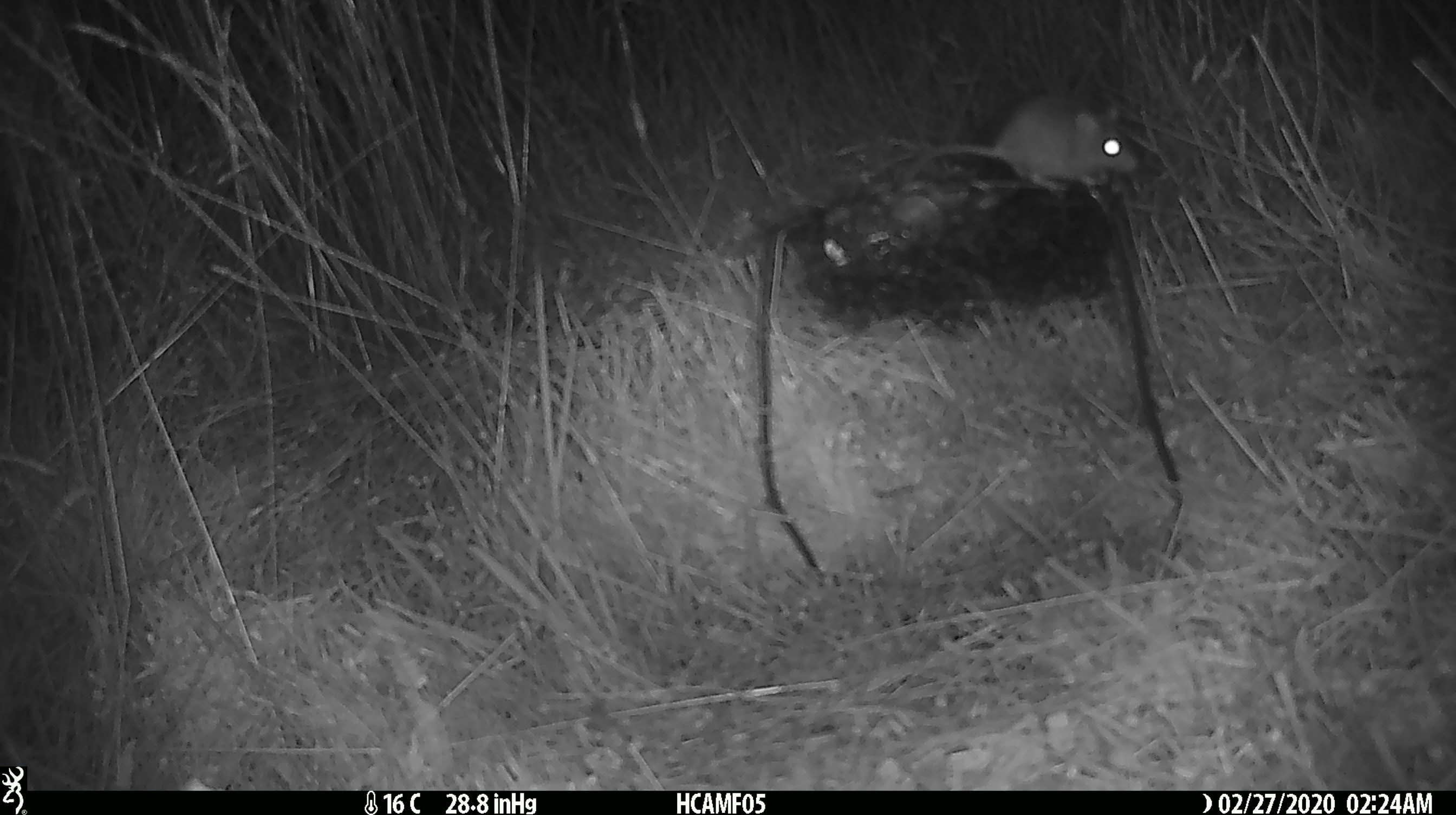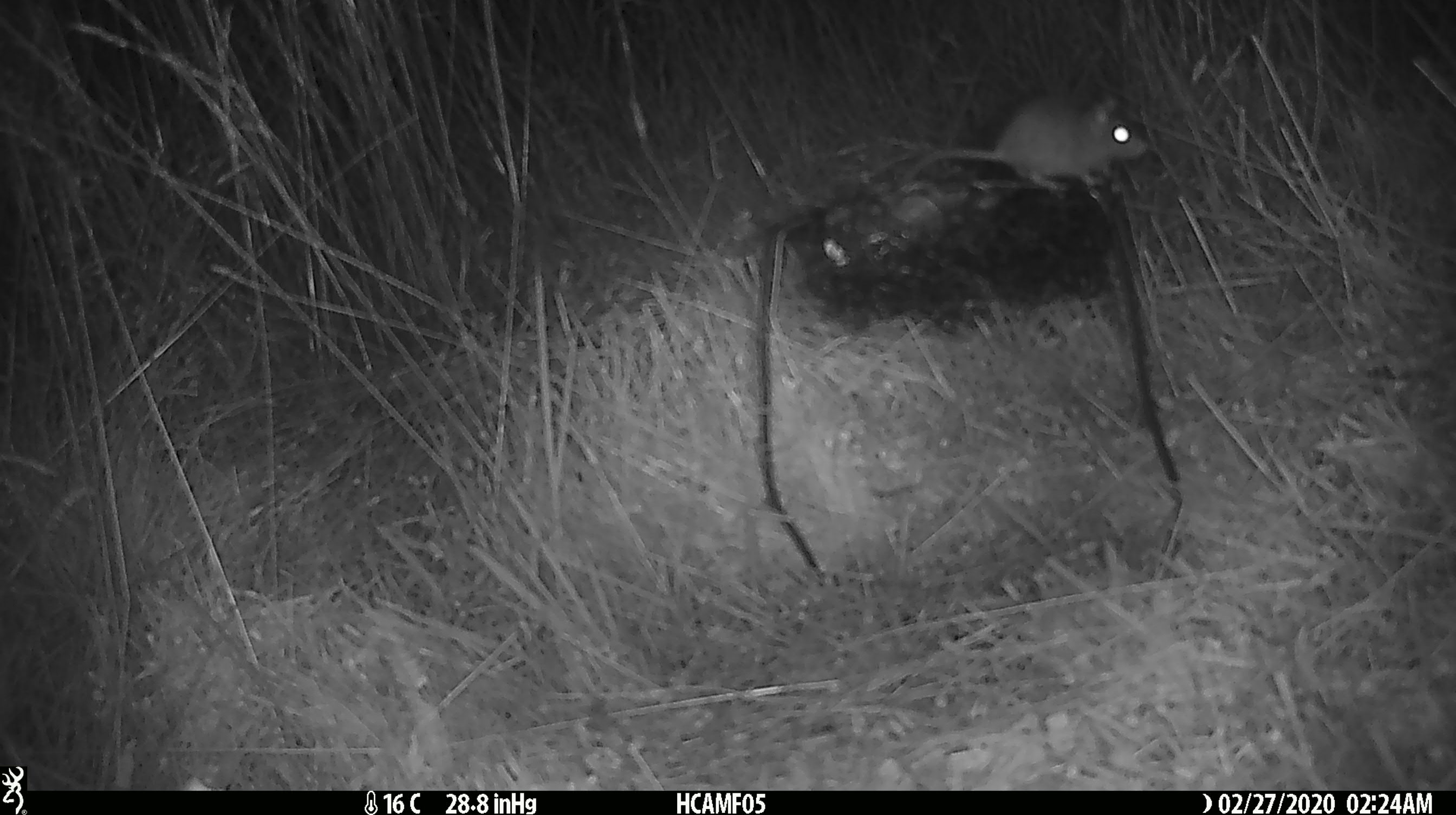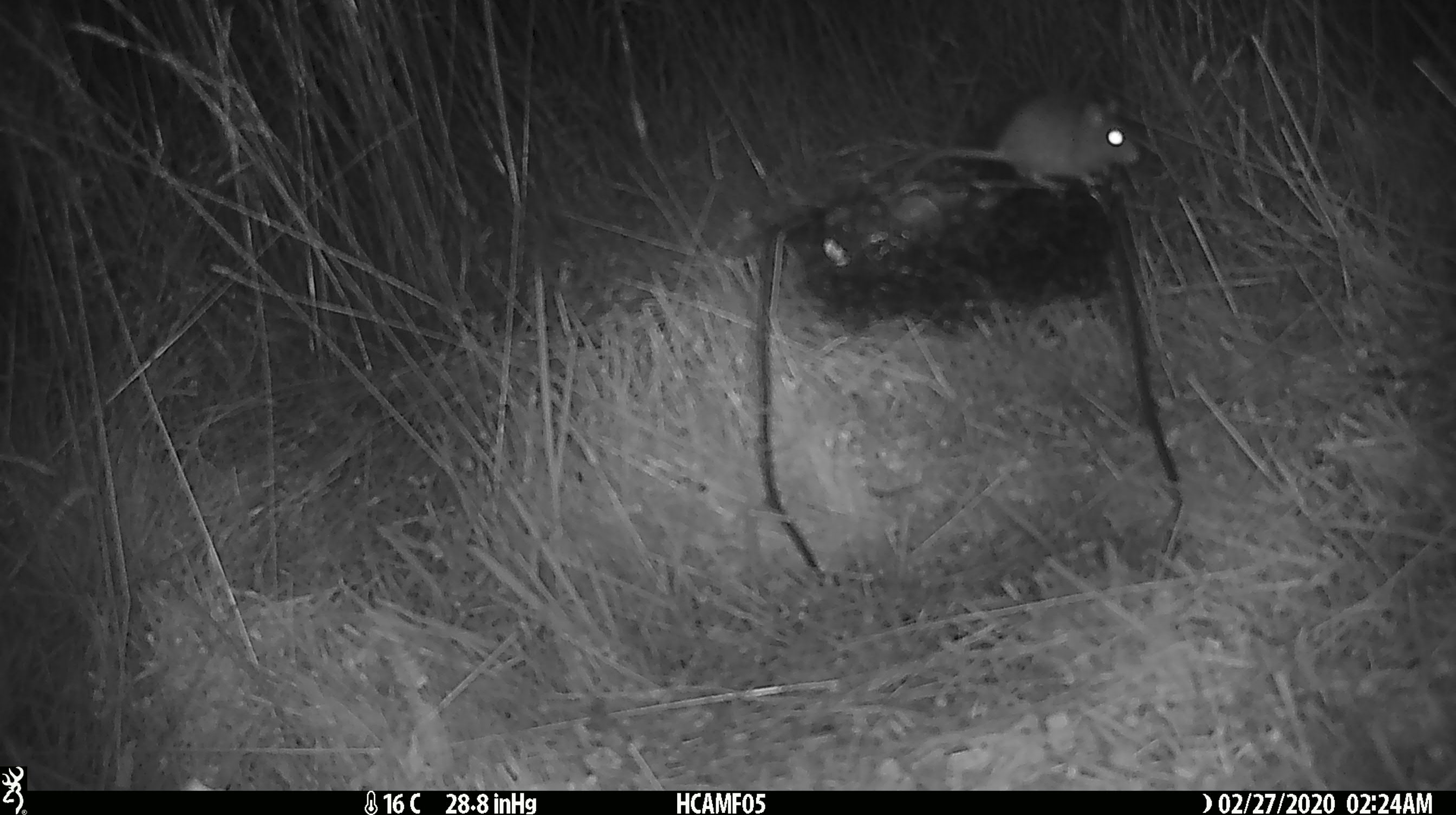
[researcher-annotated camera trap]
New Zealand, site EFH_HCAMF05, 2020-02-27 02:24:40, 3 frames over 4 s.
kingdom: Animalia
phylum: Chordata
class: Mammalia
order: Rodentia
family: Muridae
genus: Mus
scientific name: Mus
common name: mouse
Mouse (Mus).